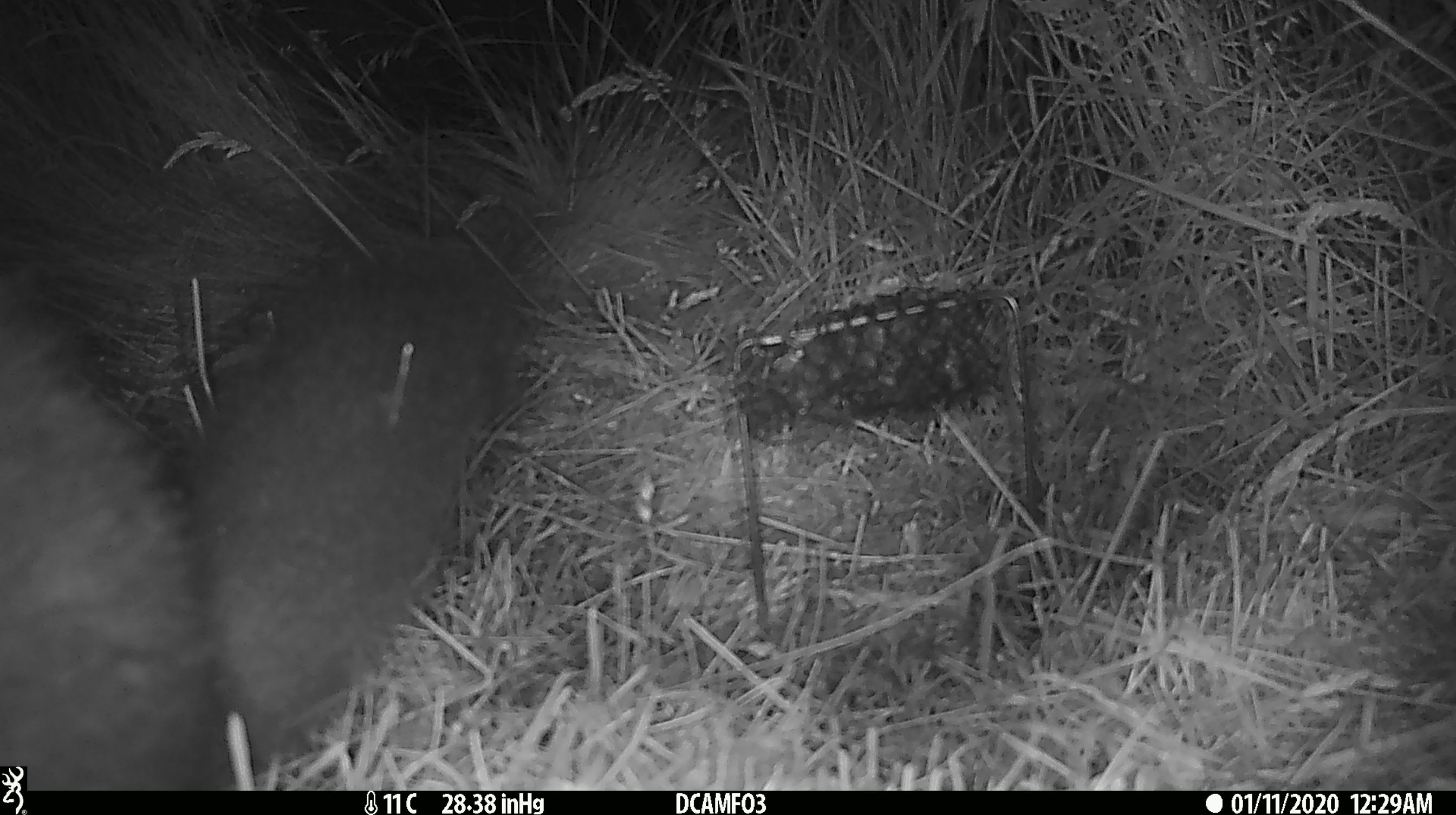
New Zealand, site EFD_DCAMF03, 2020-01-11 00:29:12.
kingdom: Animalia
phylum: Chordata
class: Mammalia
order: Diprotodontia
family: Phalangeridae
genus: Trichosurus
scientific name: Trichosurus vulpecula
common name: common brushtail possum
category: possum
Possum (common brushtail possum) (Trichosurus vulpecula).